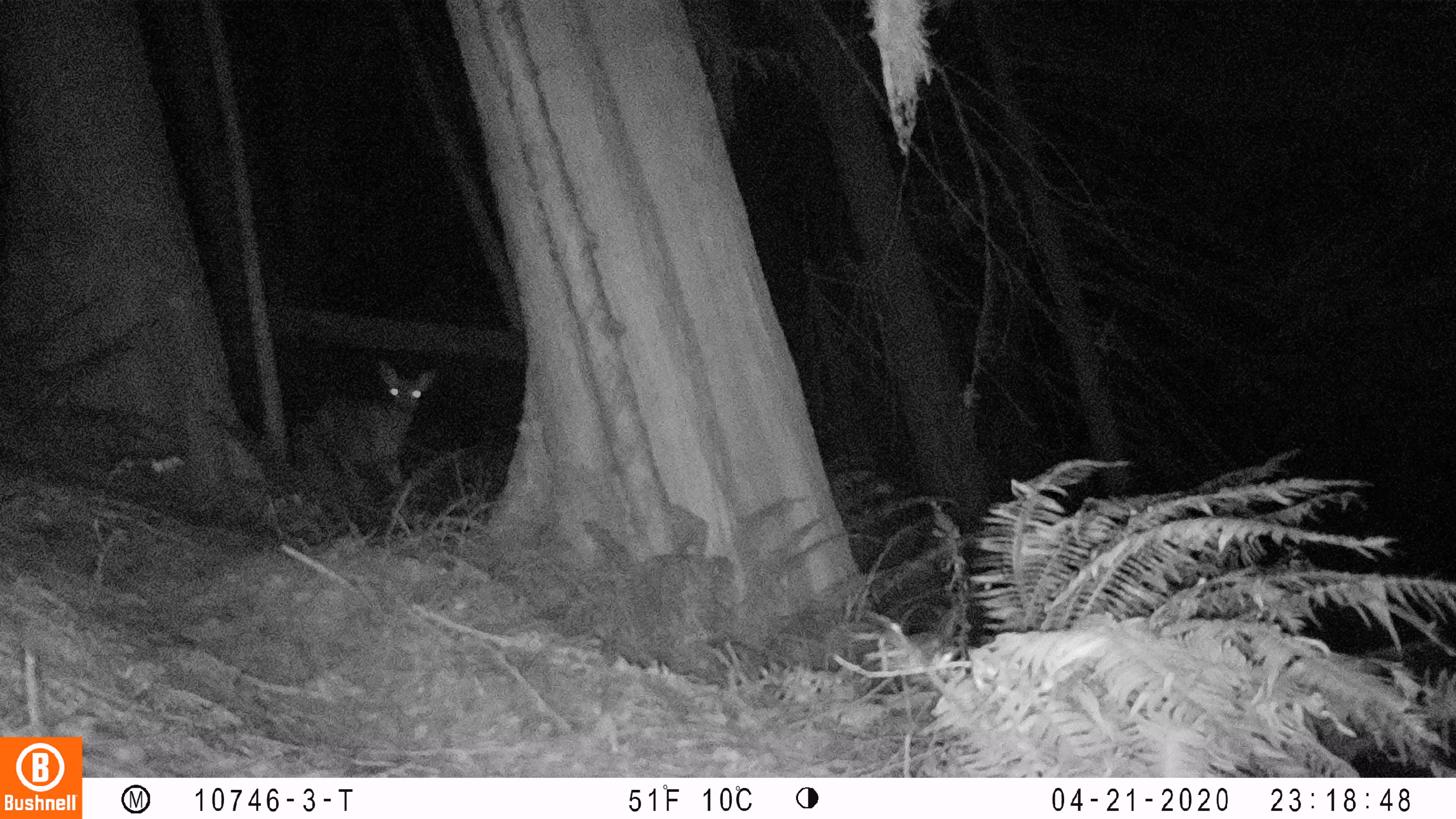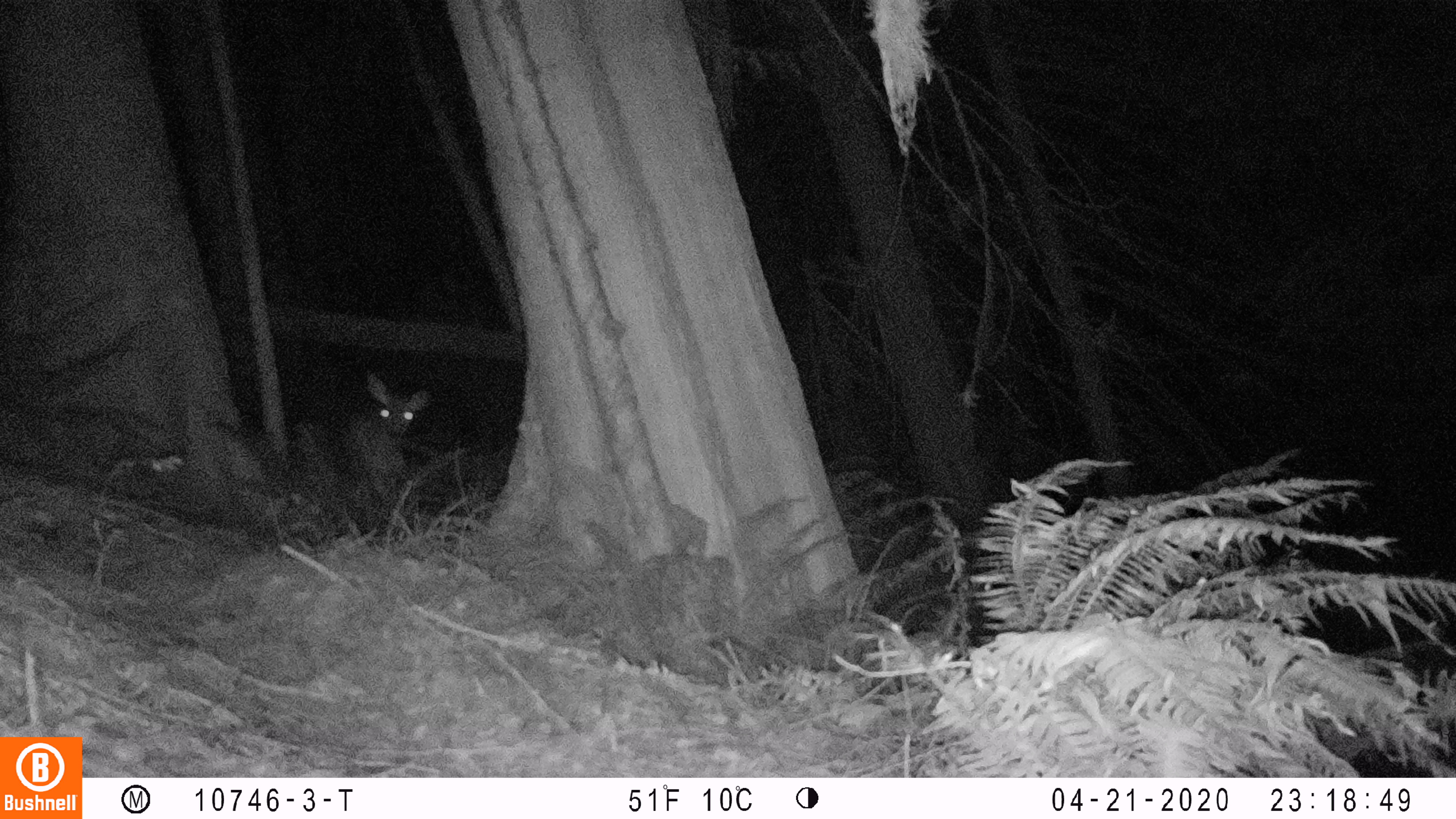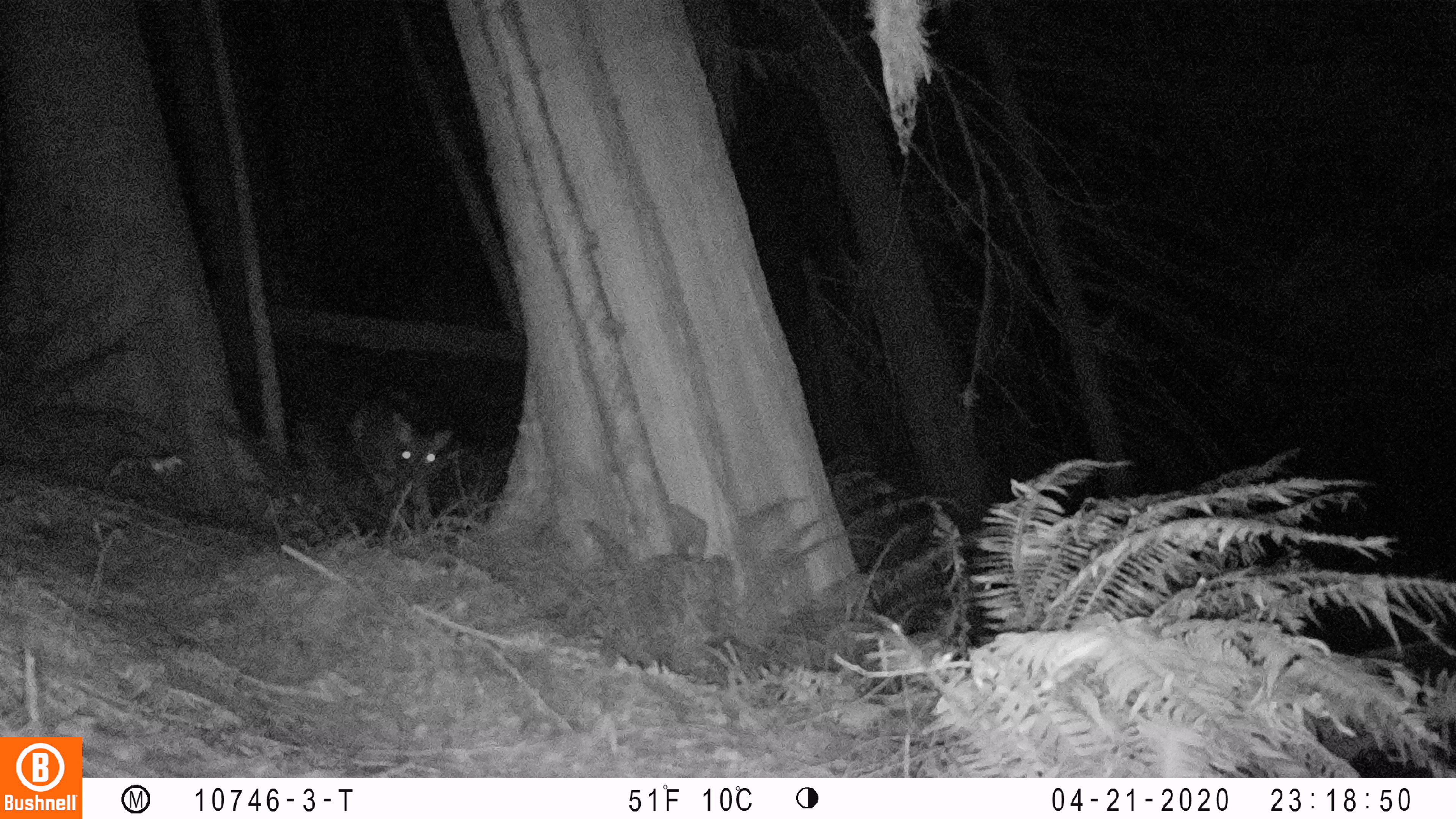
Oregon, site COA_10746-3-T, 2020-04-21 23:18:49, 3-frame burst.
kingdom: Animalia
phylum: Chordata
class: Mammalia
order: Artiodactyla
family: Cervidae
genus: Odocoileus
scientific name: Odocoileus hemionus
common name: black-tailed deer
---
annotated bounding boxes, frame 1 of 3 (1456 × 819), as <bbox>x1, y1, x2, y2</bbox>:
black-tailed deer: <bbox>302, 351, 446, 482</bbox>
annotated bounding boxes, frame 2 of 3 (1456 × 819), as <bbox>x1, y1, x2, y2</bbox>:
black-tailed deer: <bbox>334, 361, 442, 488</bbox>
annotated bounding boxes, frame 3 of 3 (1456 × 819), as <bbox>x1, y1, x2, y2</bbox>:
black-tailed deer: <bbox>342, 391, 469, 524</bbox>